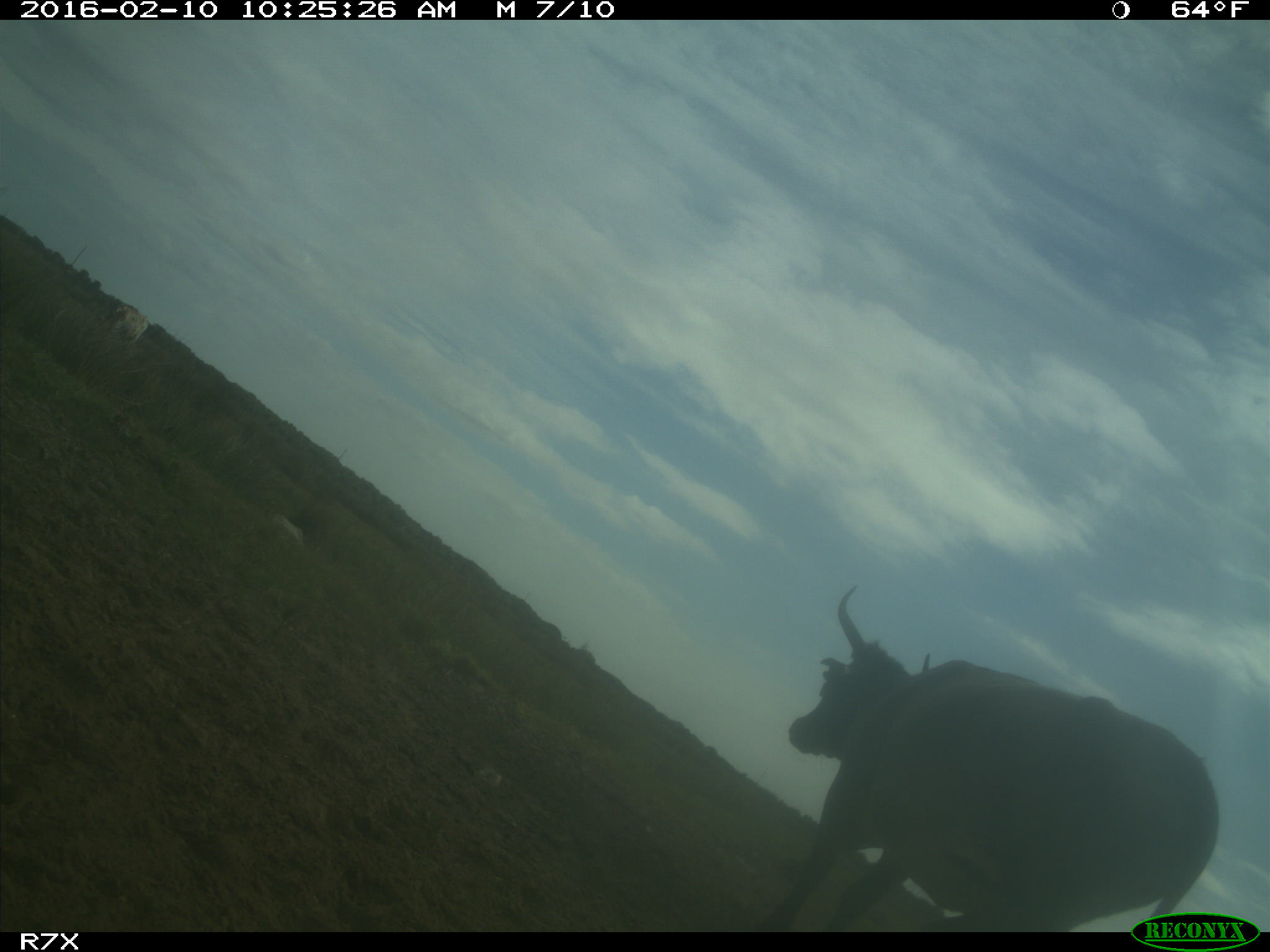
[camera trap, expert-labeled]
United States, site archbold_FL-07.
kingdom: Animalia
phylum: Chordata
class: Mammalia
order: Artiodactyla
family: Bovidae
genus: Bos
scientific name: Bos taurus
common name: domestic cow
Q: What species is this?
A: Bos taurus (domestic cow).